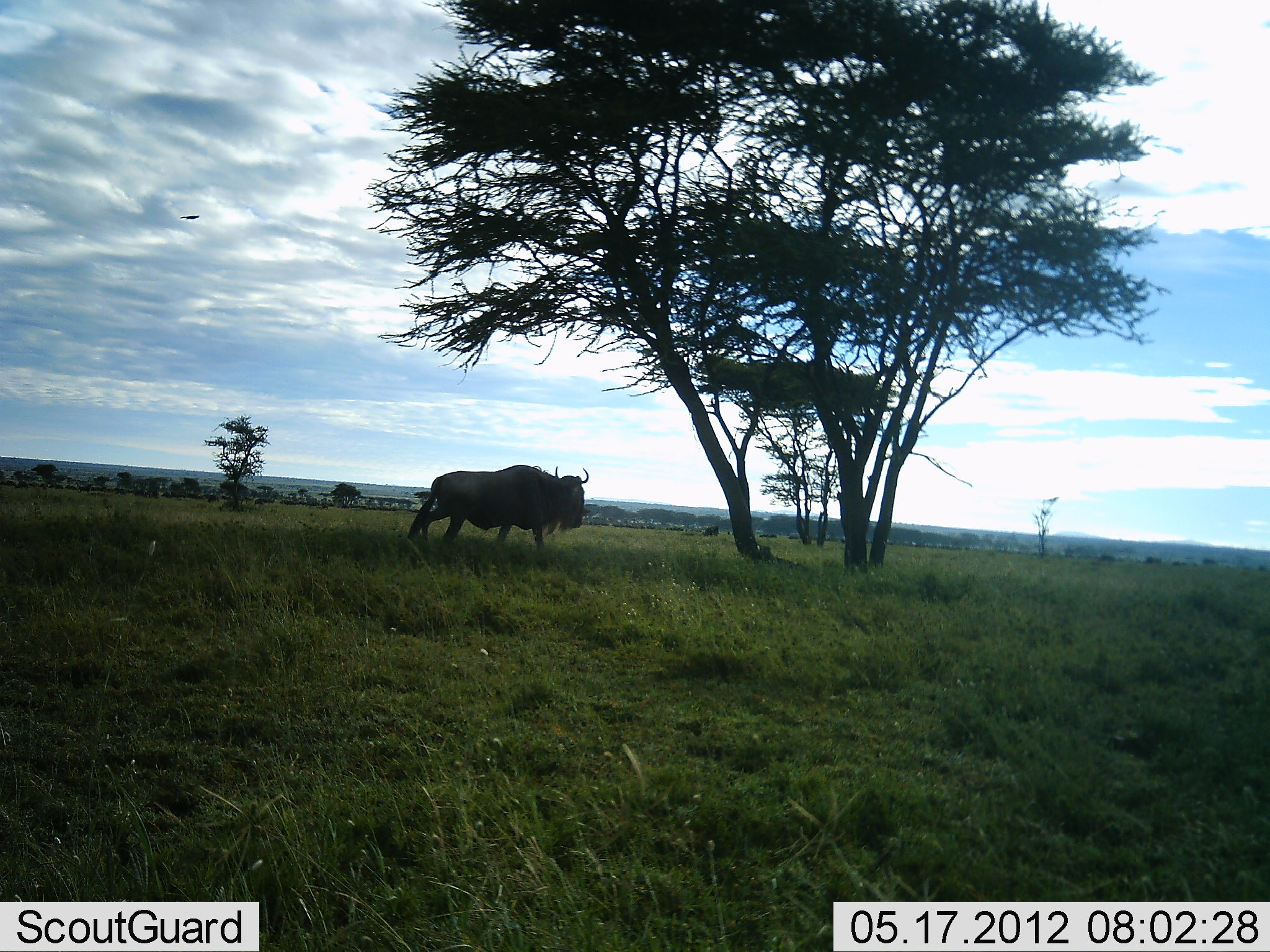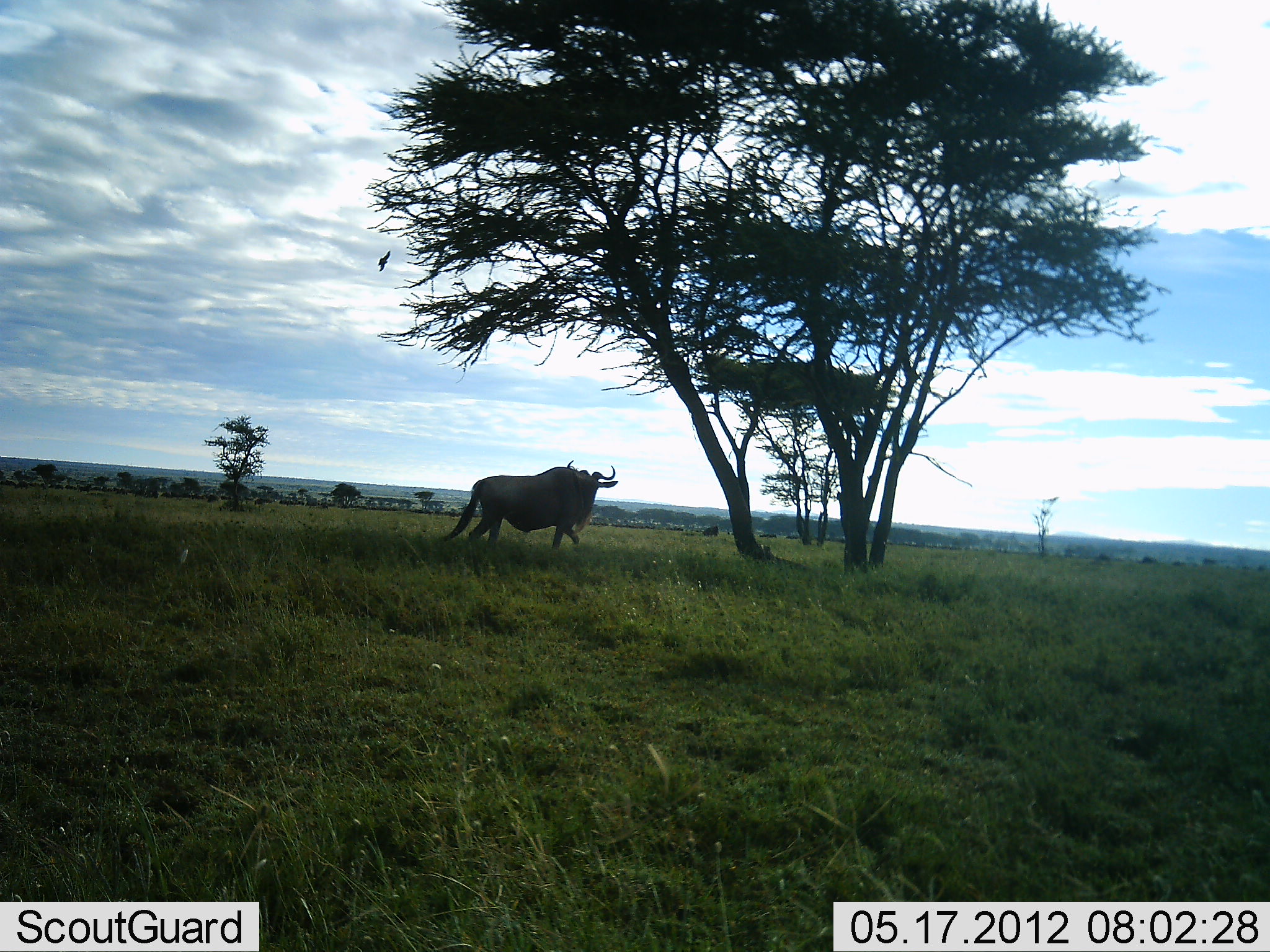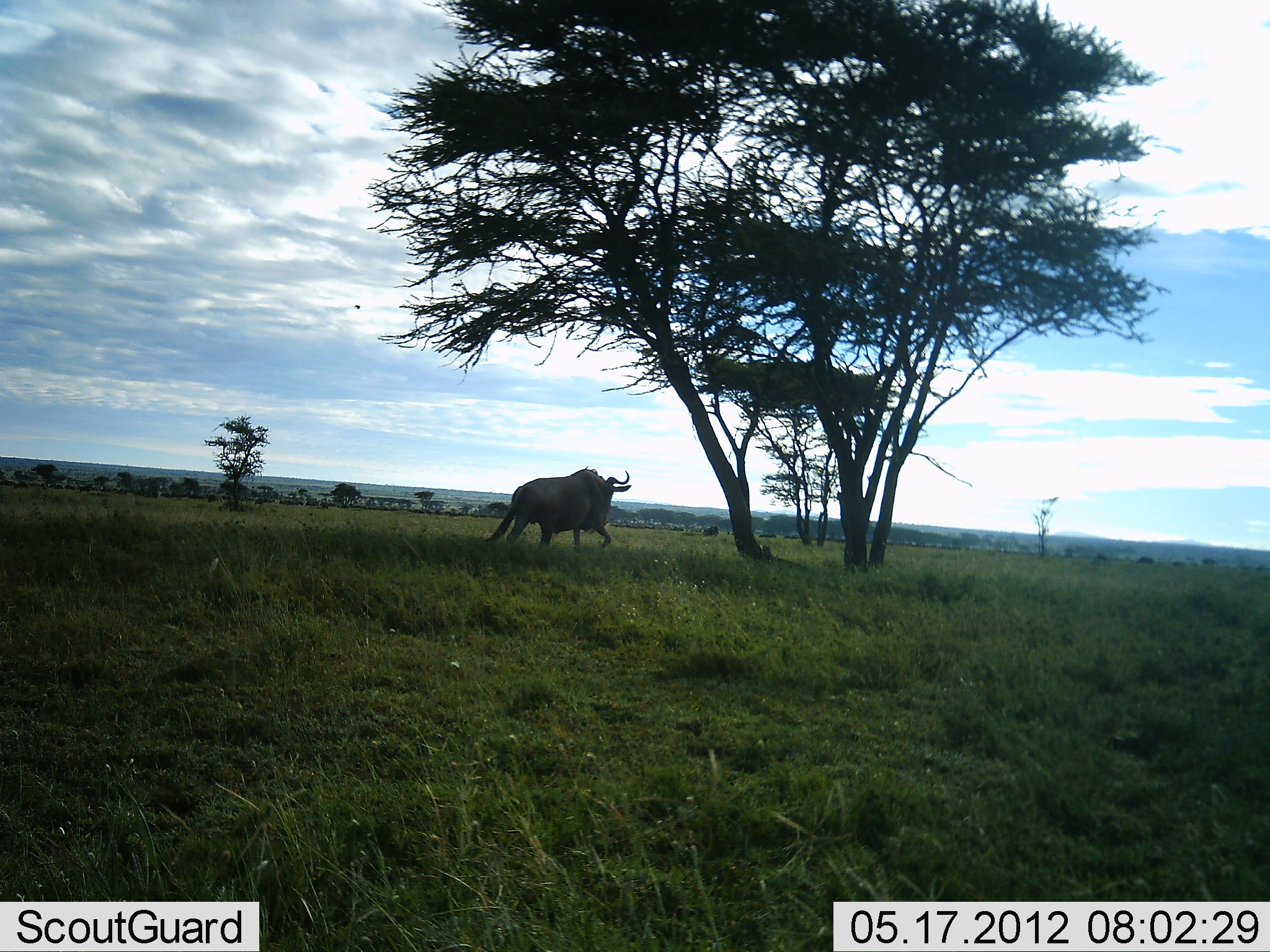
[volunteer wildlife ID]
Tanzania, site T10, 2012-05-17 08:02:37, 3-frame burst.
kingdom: Animalia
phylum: Chordata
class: Mammalia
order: Artiodactyla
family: Bovidae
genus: Connochaetes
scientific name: Connochaetes taurinus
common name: blue wildebeest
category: wildebeest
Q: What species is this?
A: Wildebeest (blue wildebeest) (Connochaetes taurinus).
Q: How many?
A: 1.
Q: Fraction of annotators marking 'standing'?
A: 7%.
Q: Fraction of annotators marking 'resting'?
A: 0%.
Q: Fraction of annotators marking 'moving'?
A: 93%.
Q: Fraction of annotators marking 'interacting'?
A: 0%.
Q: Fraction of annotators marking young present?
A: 0%.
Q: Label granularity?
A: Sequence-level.